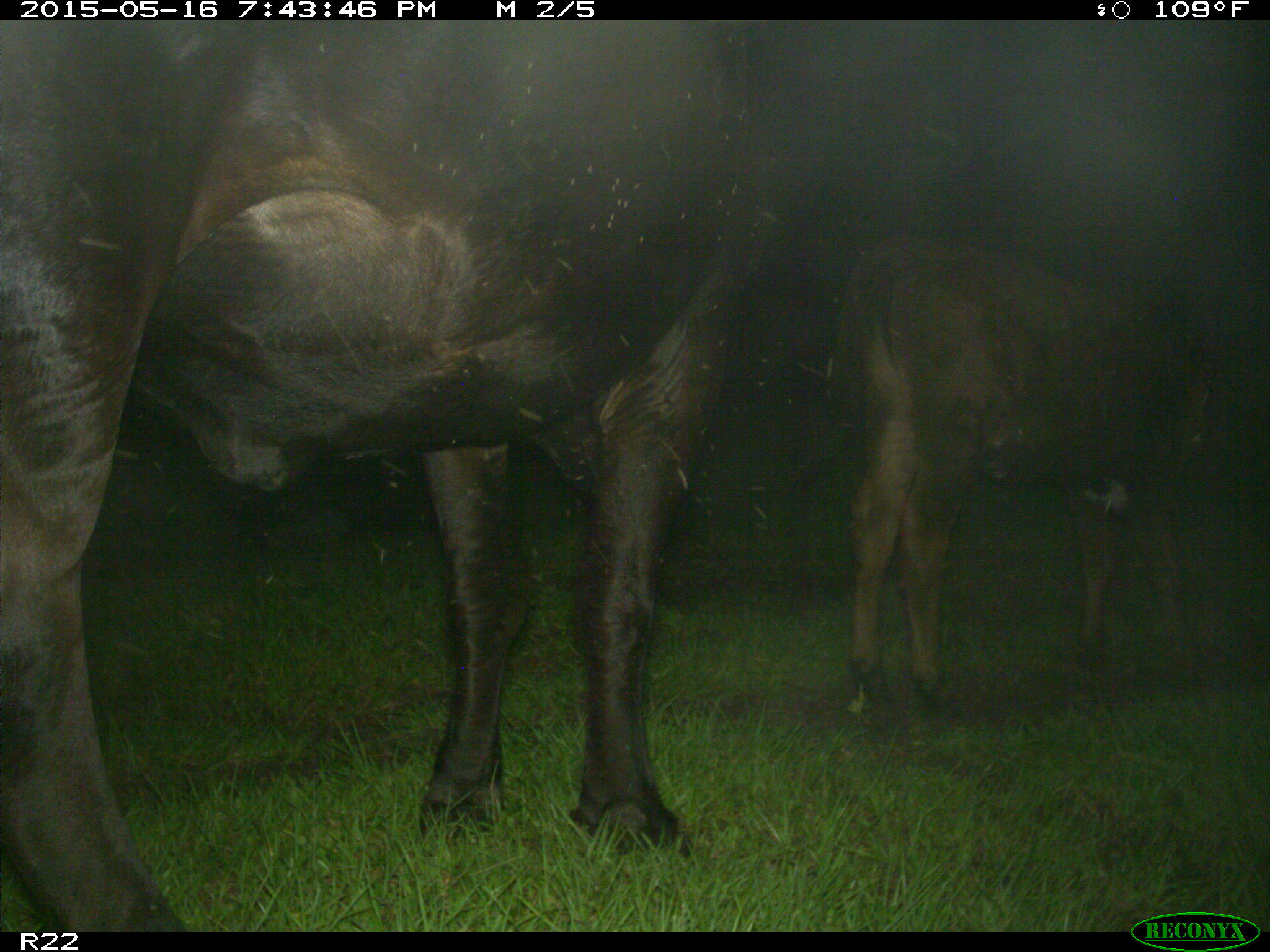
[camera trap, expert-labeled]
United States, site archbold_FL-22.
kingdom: Animalia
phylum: Chordata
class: Mammalia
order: Artiodactyla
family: Bovidae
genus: Bos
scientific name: Bos taurus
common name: domestic cow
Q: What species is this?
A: Bos taurus (domestic cow).